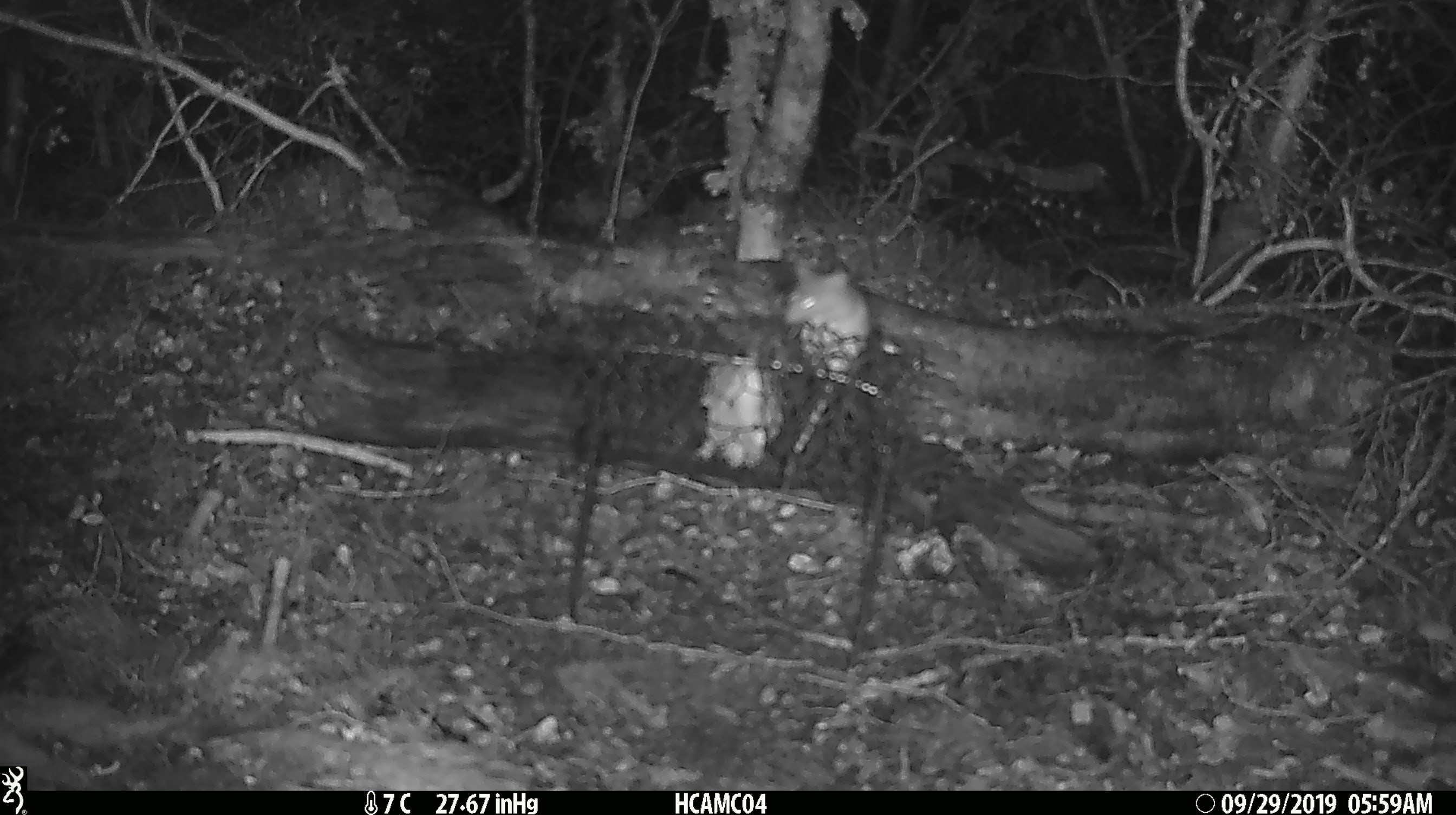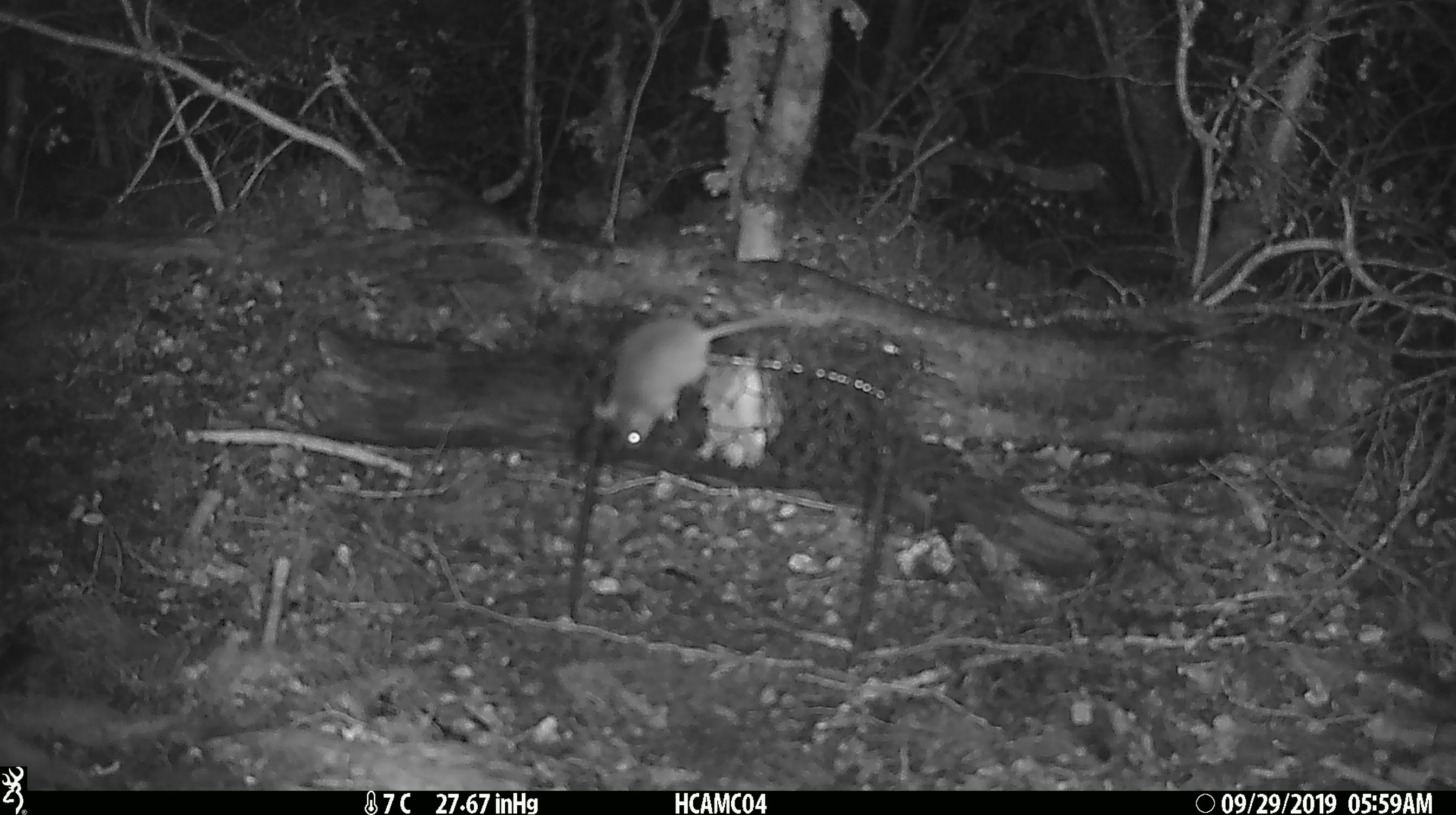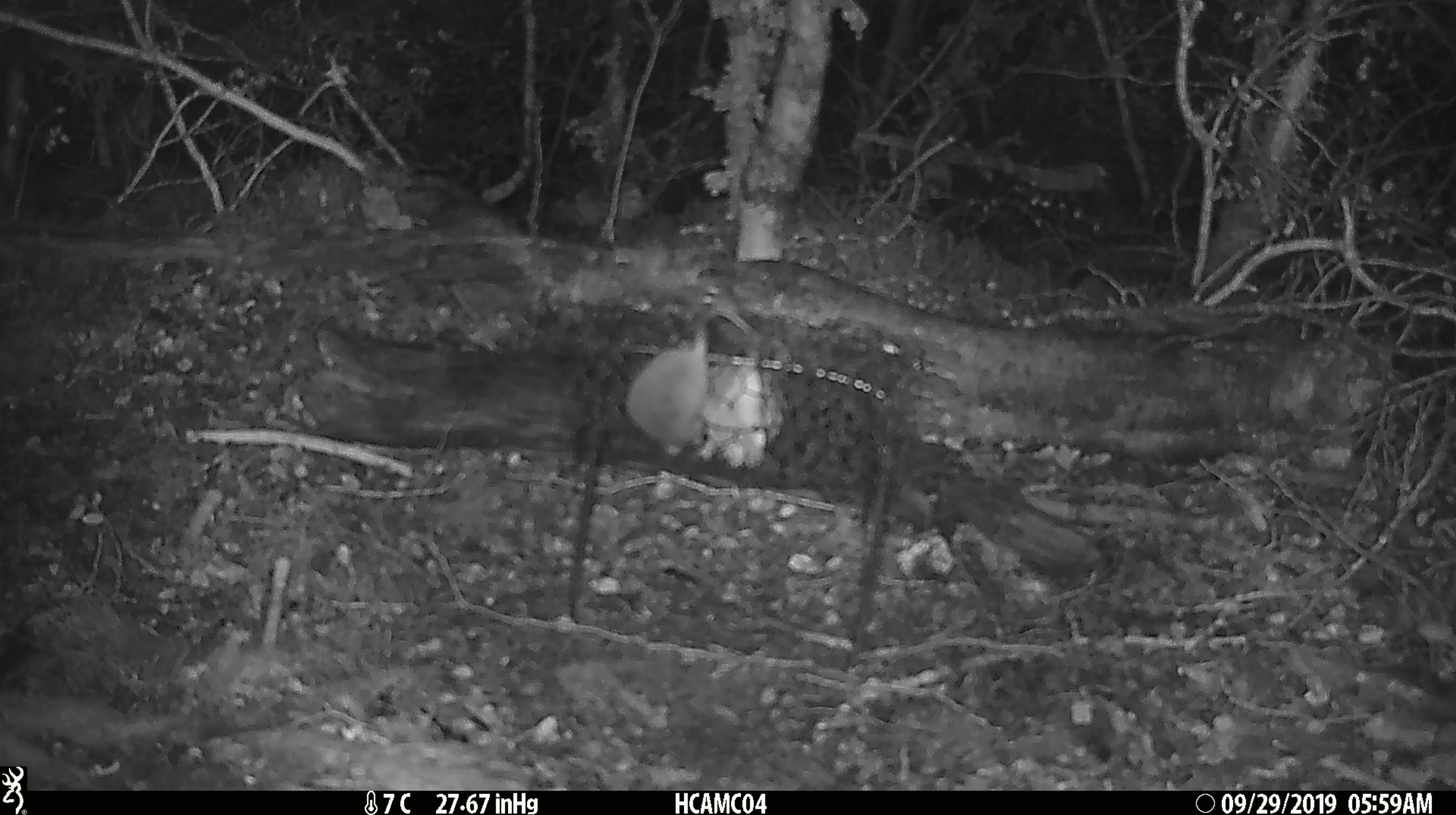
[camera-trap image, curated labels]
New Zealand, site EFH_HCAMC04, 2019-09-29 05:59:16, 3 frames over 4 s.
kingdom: Animalia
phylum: Chordata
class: Mammalia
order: Rodentia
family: Muridae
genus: Mus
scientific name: Mus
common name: mouse